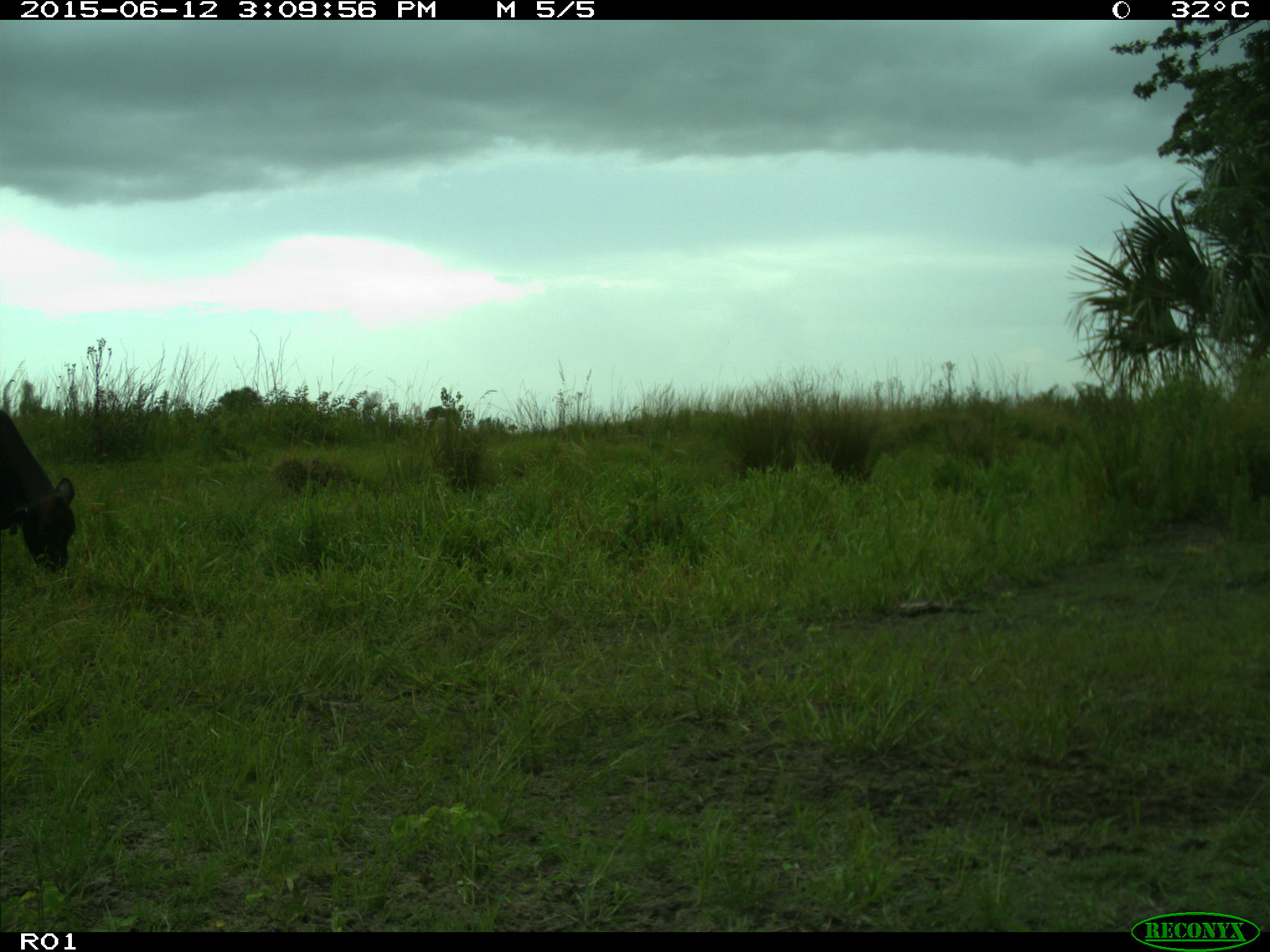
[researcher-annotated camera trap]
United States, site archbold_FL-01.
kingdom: Animalia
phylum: Chordata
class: Mammalia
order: Artiodactyla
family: Bovidae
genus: Bos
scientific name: Bos taurus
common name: domestic cow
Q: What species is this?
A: Bos taurus (domestic cow).